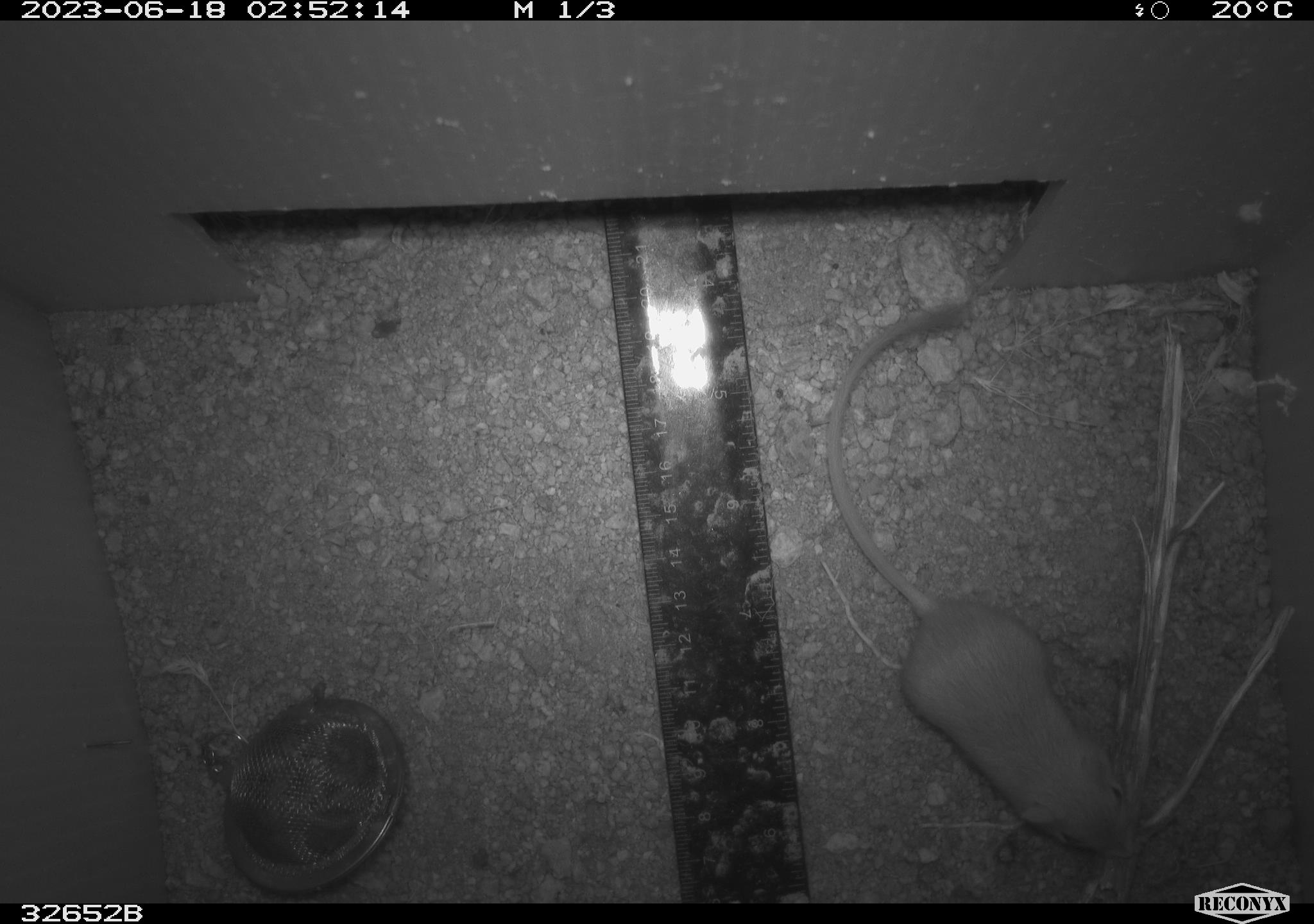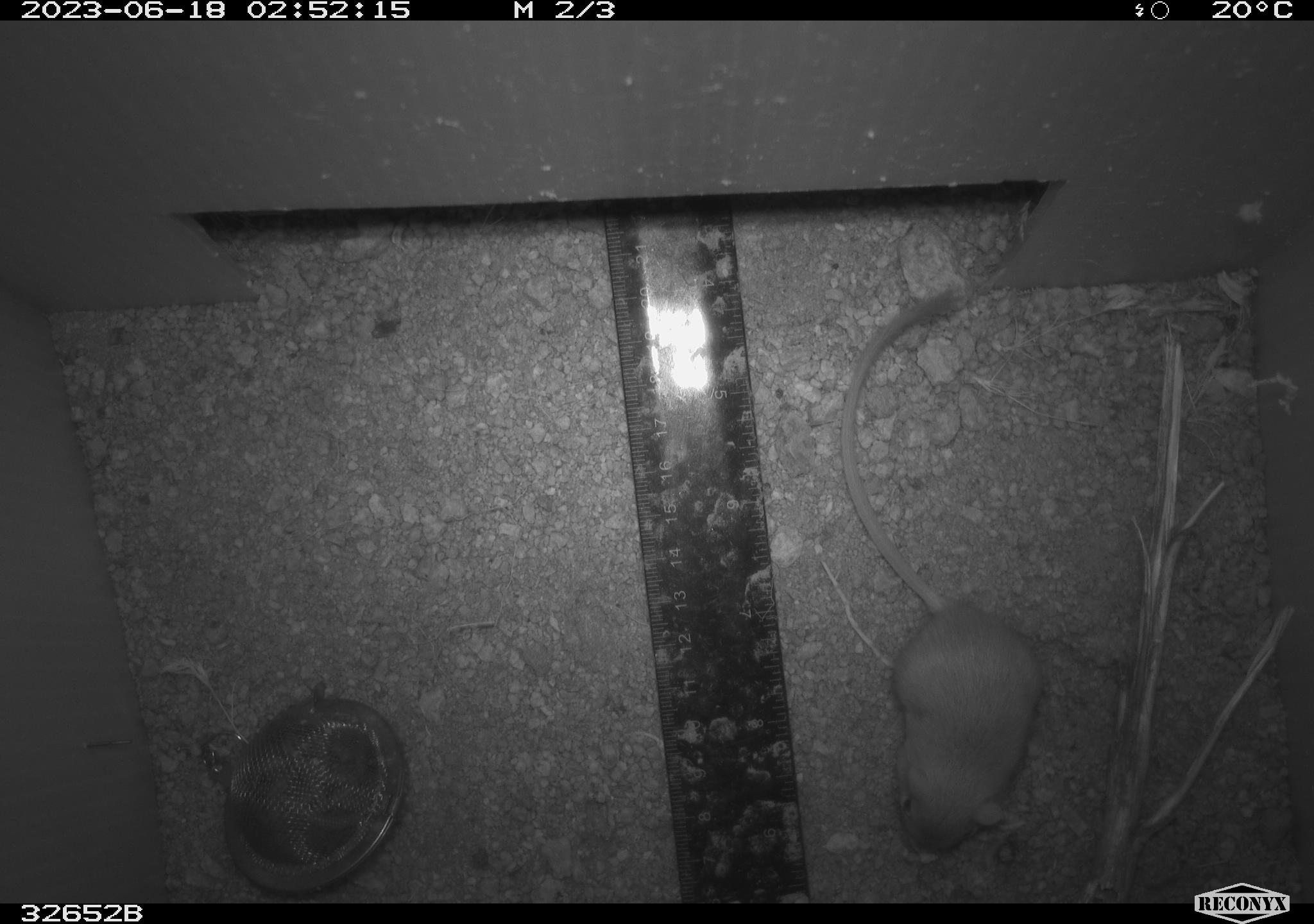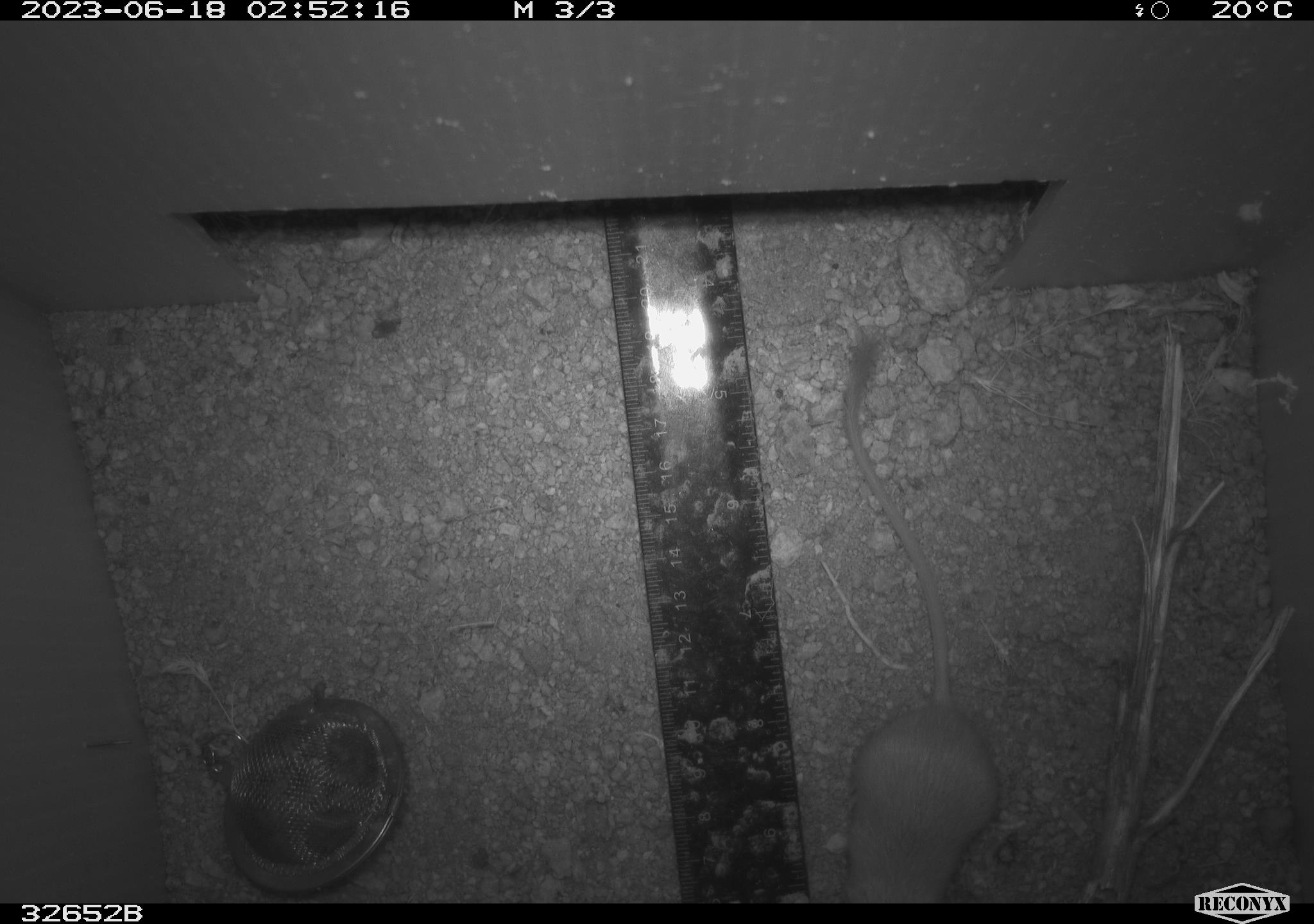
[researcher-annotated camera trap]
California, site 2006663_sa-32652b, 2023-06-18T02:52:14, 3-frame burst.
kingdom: Animalia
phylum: Chordata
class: Mammalia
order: Rodentia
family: Heteromyidae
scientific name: Heteromyidae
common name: kangaroo rats and pocket mice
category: heteromyidae family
Heteromyidae family (kangaroo rats and pocket mice) (Heteromyidae).